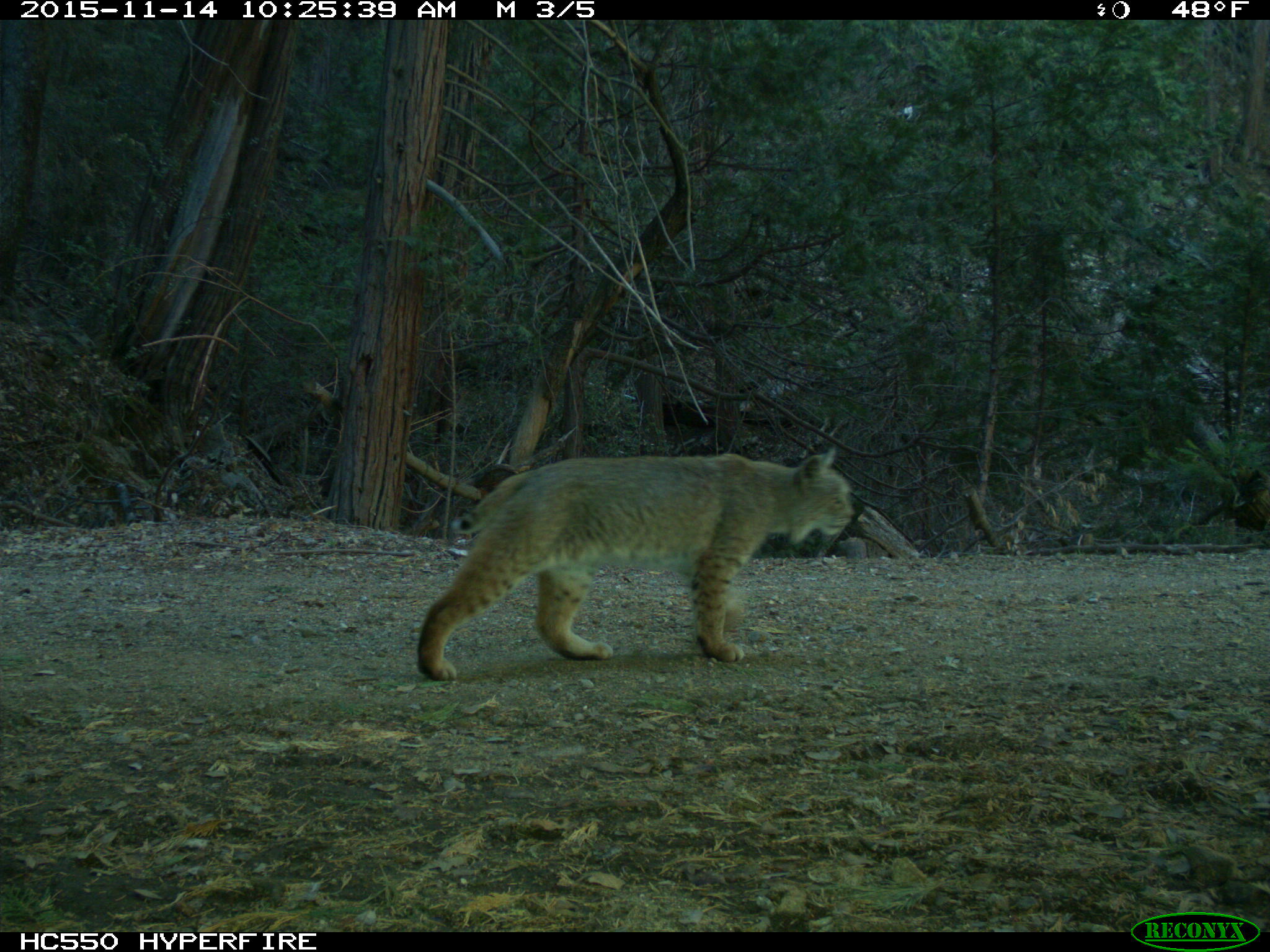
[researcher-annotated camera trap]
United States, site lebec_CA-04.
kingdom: Animalia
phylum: Chordata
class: Mammalia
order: Carnivora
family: Felidae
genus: Lynx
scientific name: Lynx rufus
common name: bobcat